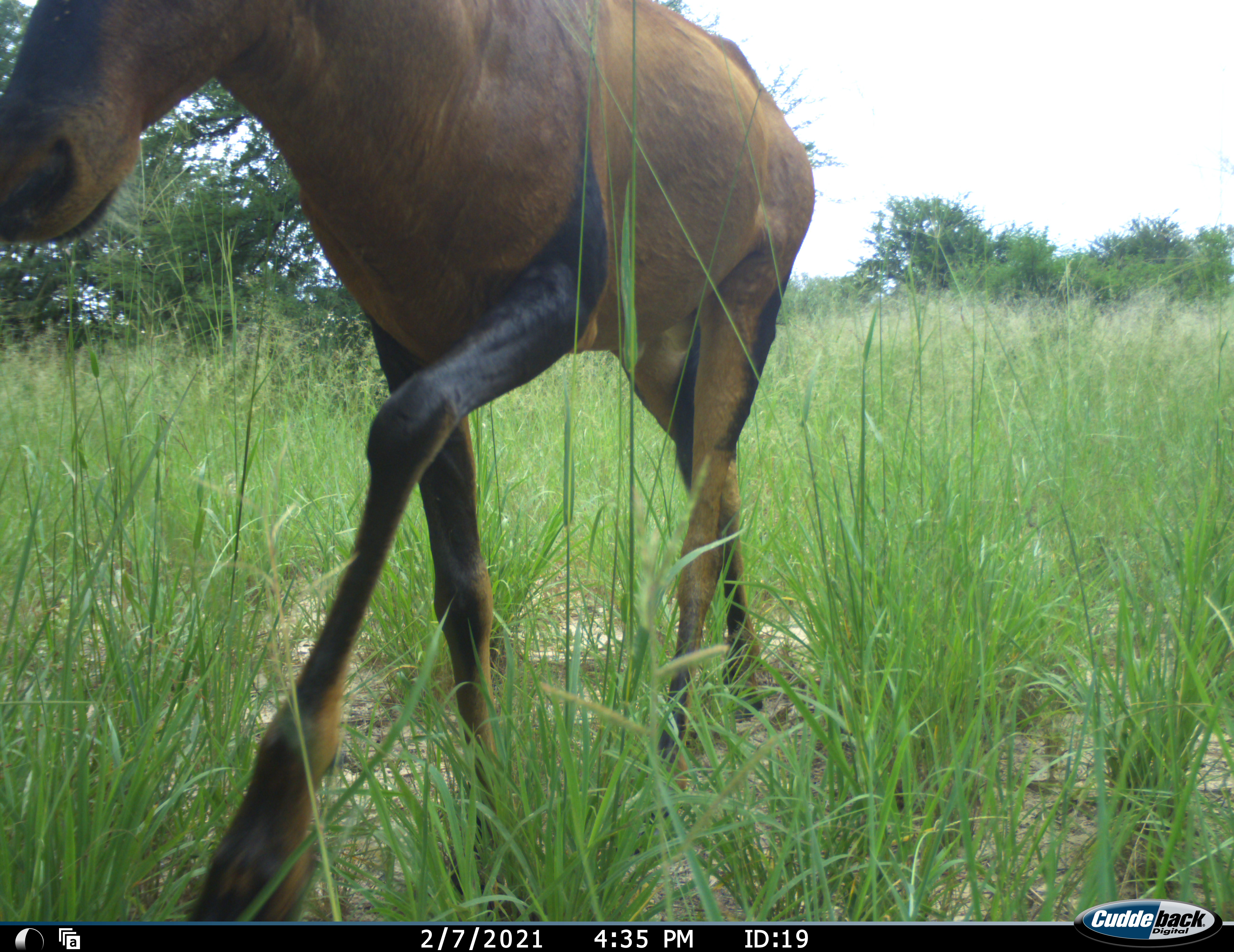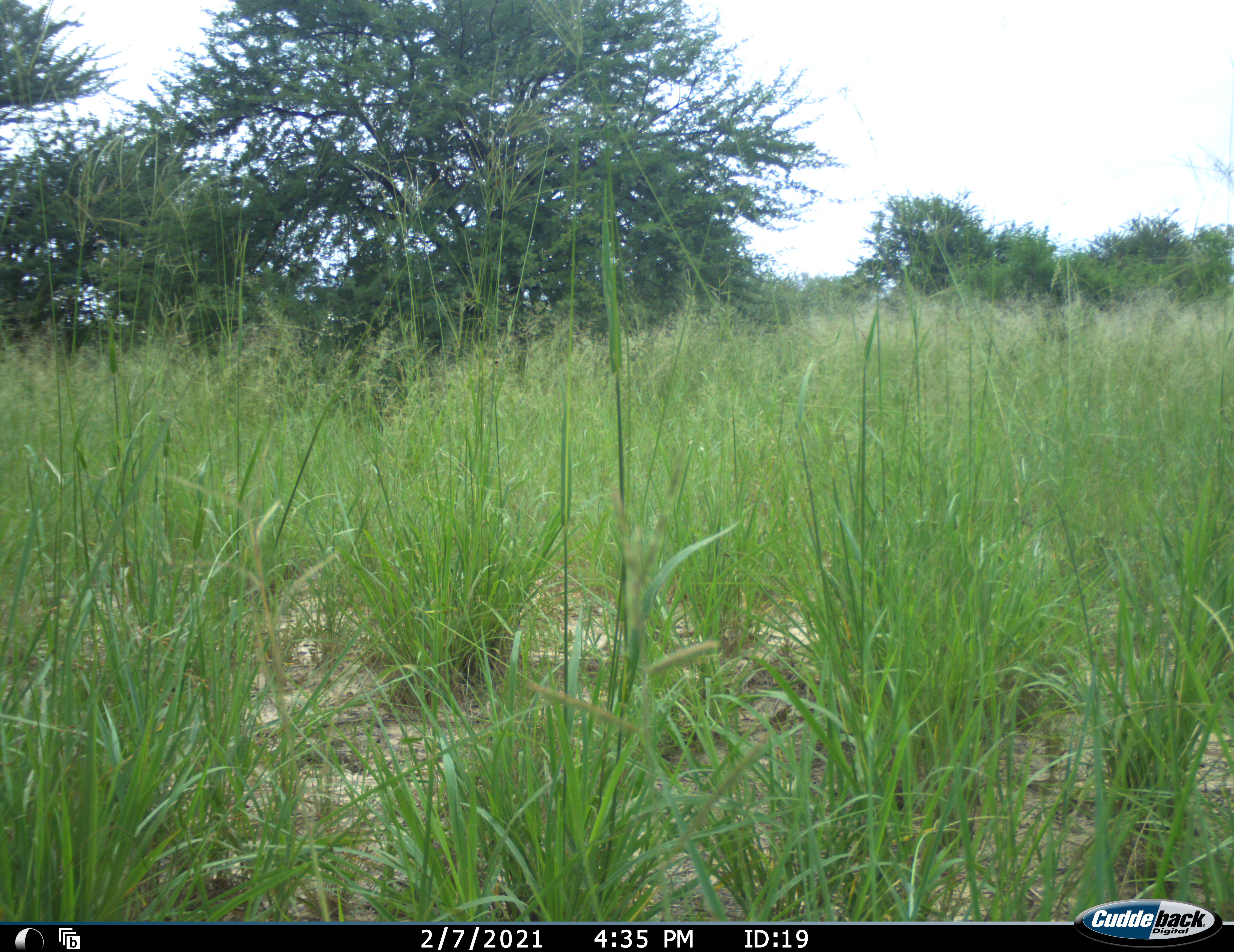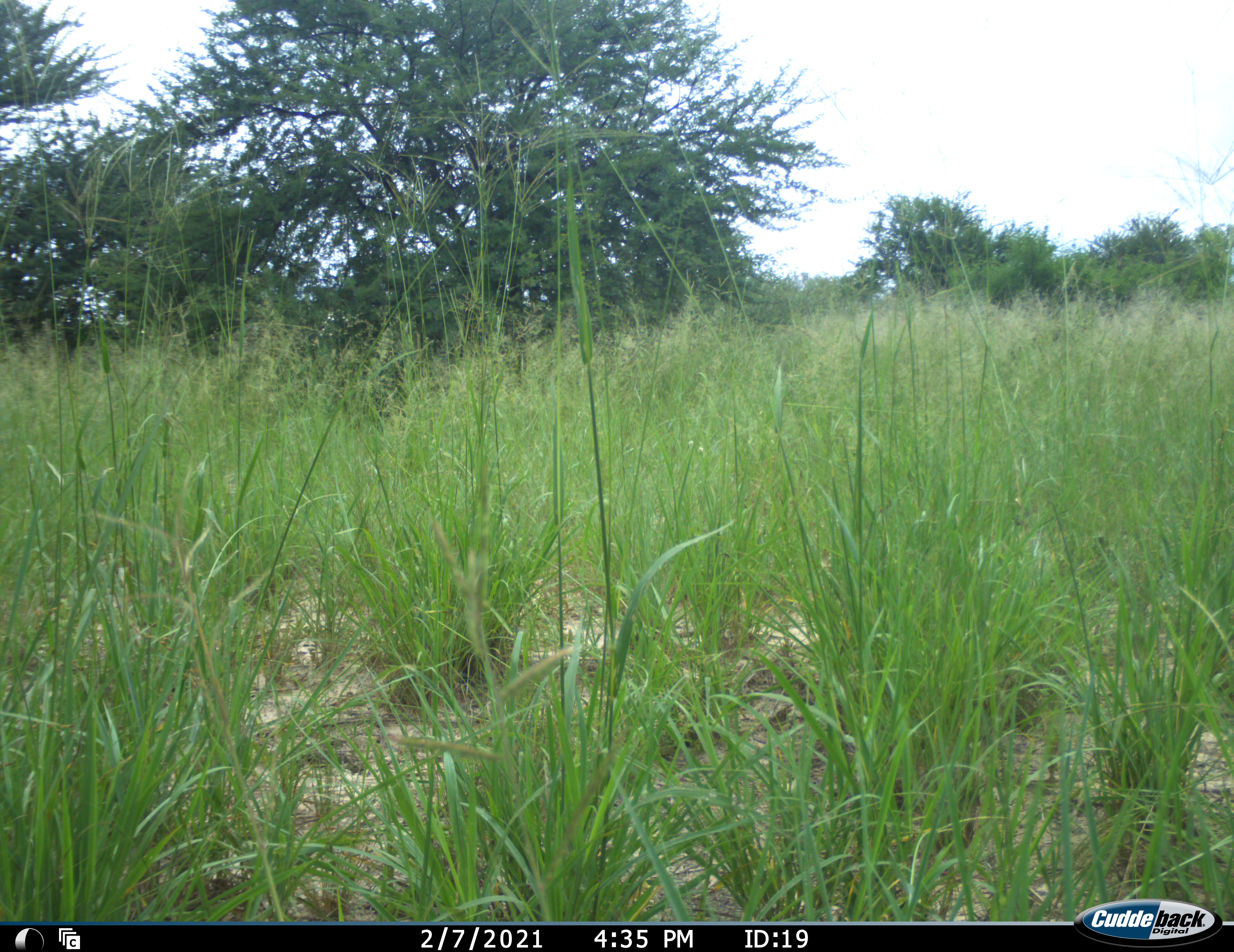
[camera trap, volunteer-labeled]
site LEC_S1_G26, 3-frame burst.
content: unidentified animal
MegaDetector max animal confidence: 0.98